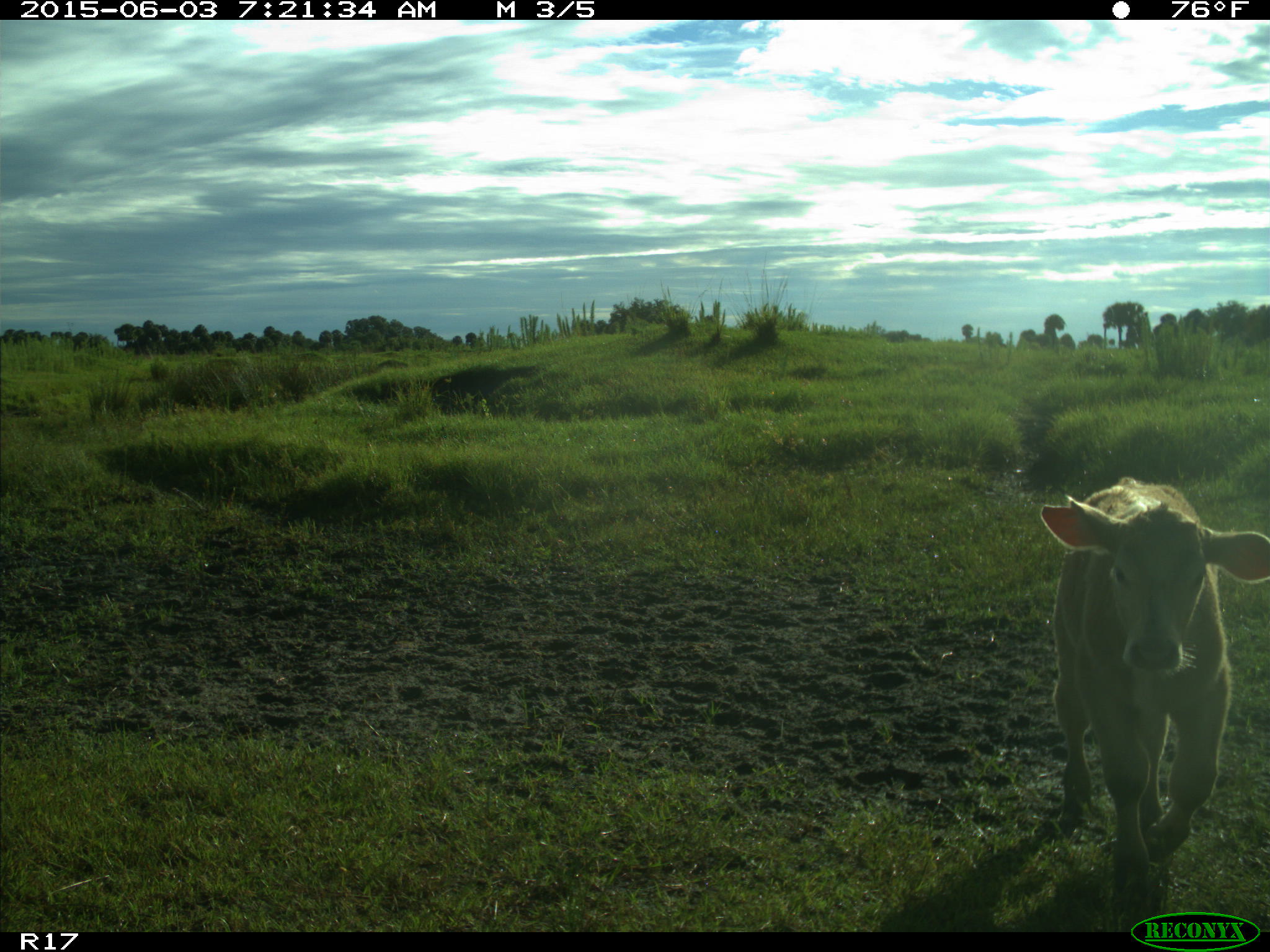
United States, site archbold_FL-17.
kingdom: Animalia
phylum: Chordata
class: Mammalia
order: Artiodactyla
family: Bovidae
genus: Bos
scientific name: Bos taurus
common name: domestic cow